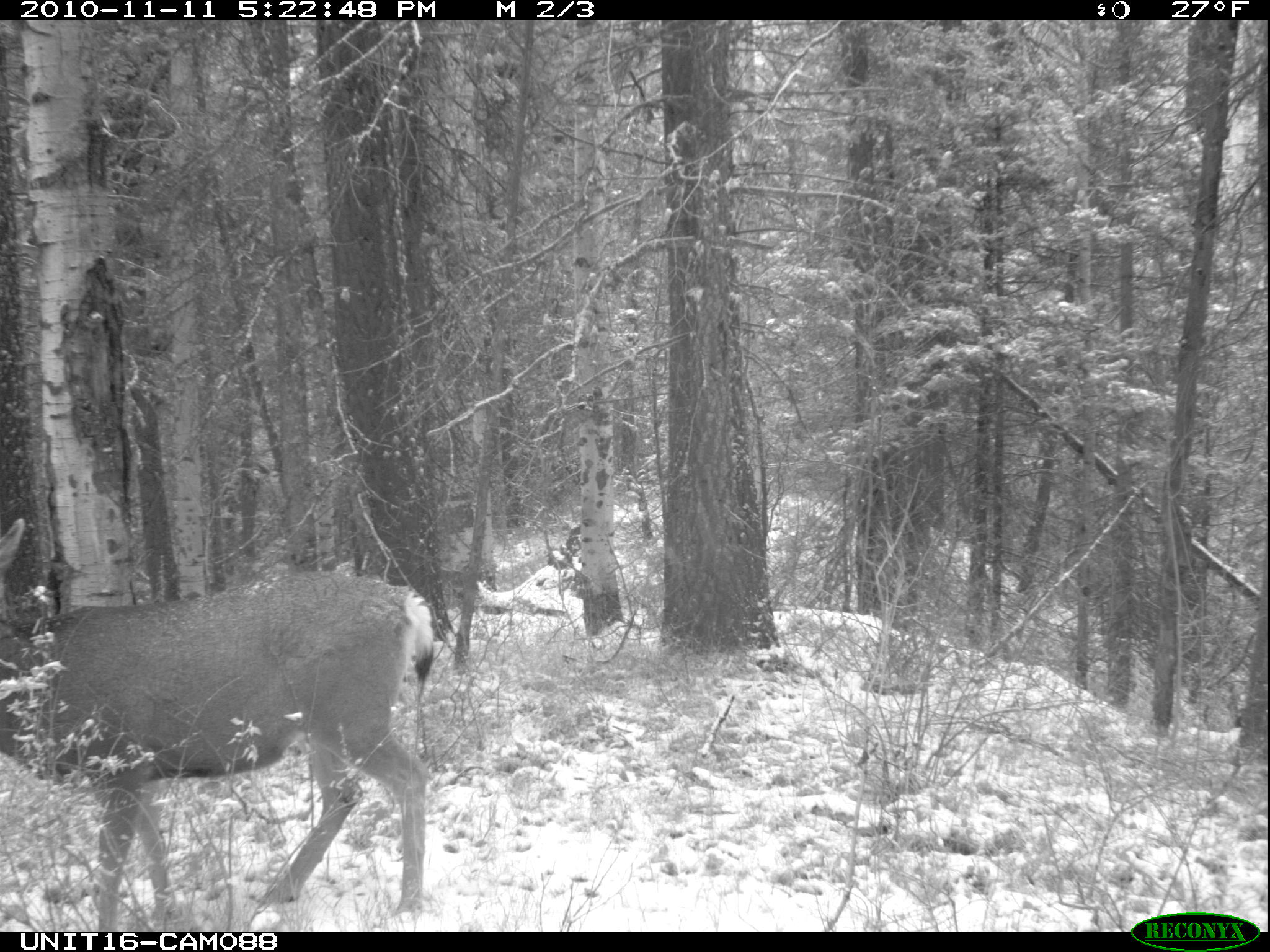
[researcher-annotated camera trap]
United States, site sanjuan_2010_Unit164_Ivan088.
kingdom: Animalia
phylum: Chordata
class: Mammalia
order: Artiodactyla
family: Cervidae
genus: Odocoileus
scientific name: Odocoileus hemionus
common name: mule deer